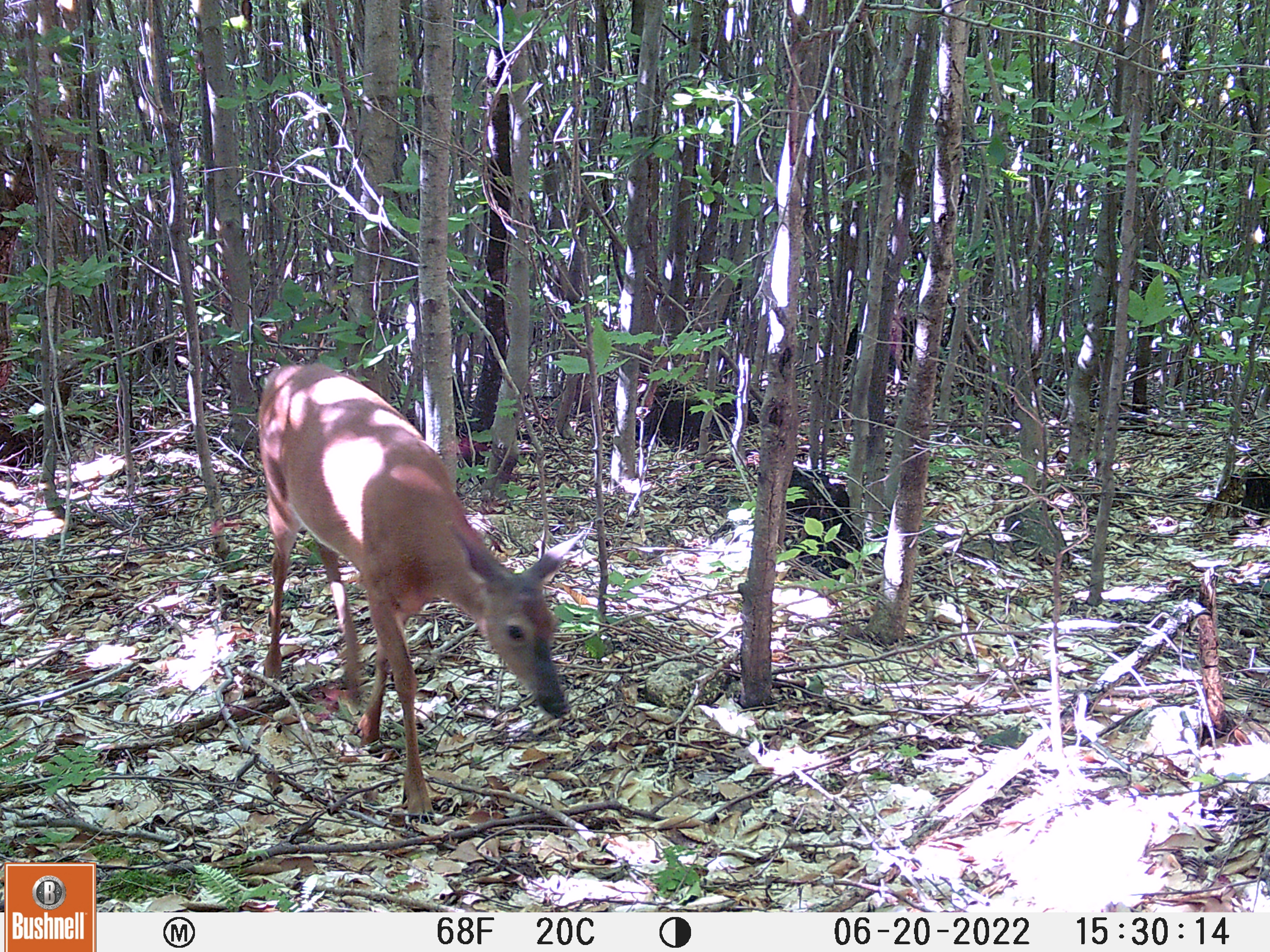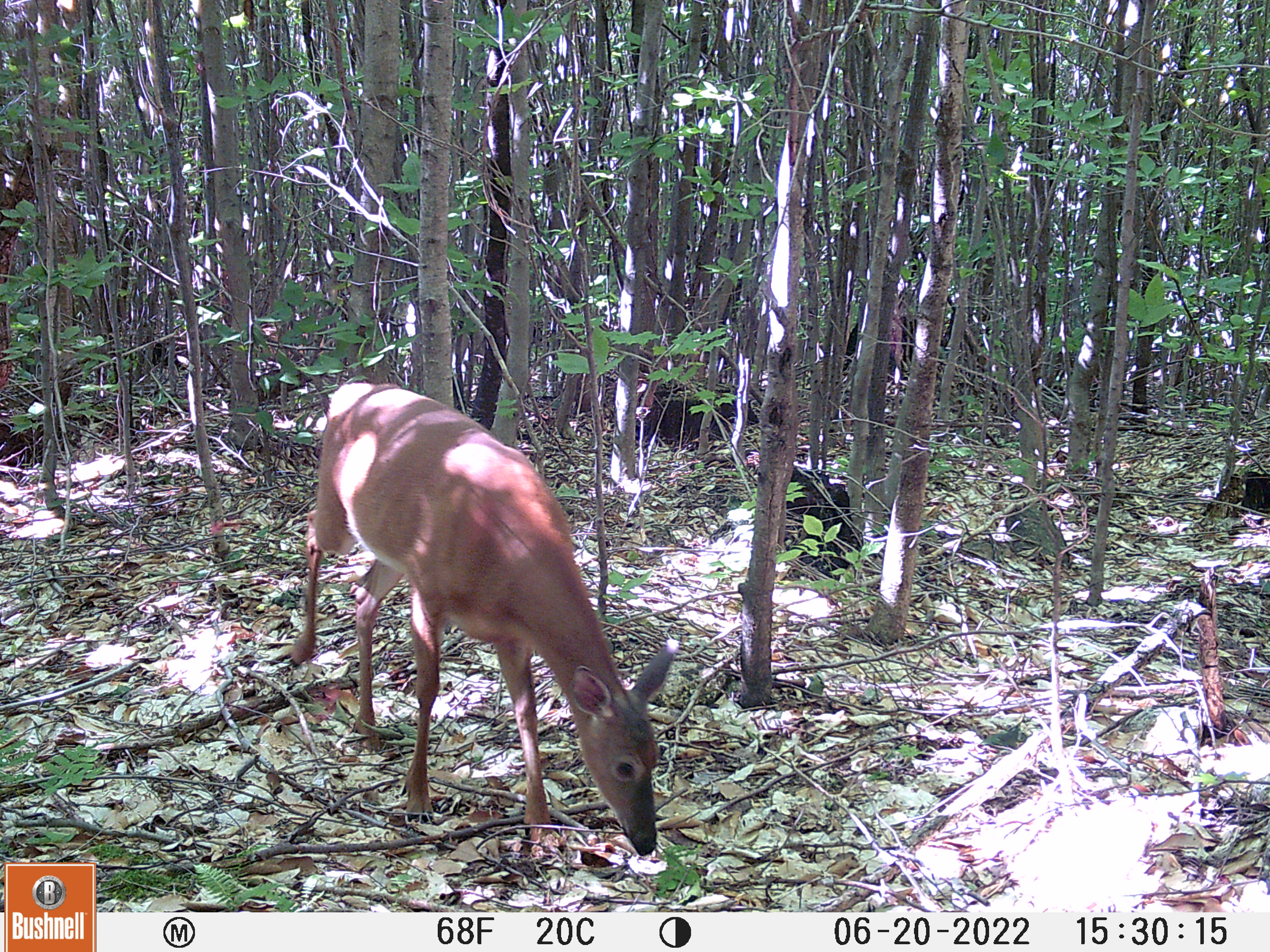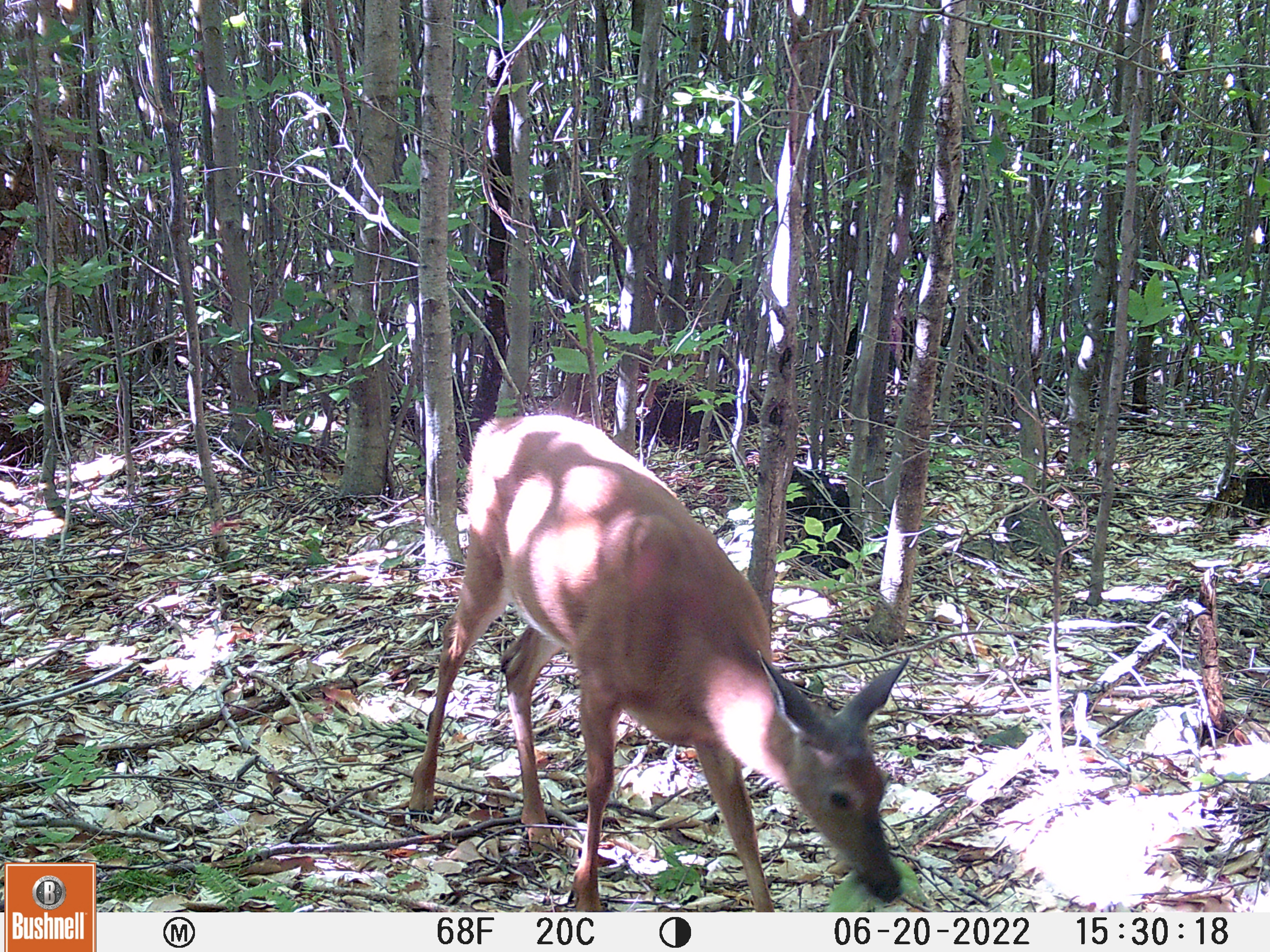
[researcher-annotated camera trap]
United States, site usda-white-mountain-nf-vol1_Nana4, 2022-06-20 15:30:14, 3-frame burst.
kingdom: Animalia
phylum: Chordata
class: Mammalia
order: Artiodactyla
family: Cervidae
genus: Odocoileus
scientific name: Odocoileus virginianus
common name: white-tailed deer